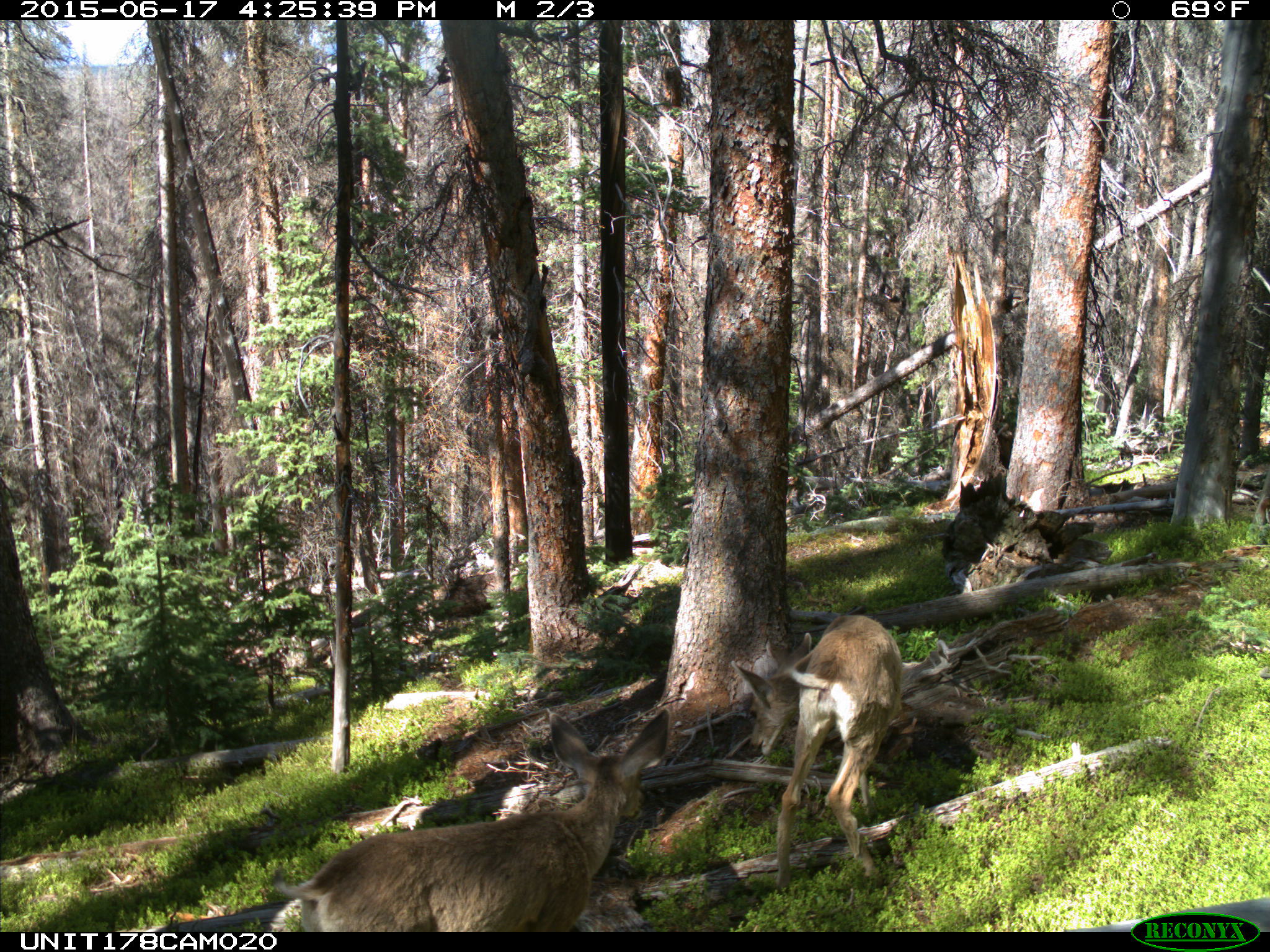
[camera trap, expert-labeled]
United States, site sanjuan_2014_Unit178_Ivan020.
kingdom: Animalia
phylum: Chordata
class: Mammalia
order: Artiodactyla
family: Cervidae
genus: Odocoileus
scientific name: Odocoileus hemionus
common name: mule deer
Odocoileus hemionus (mule deer).